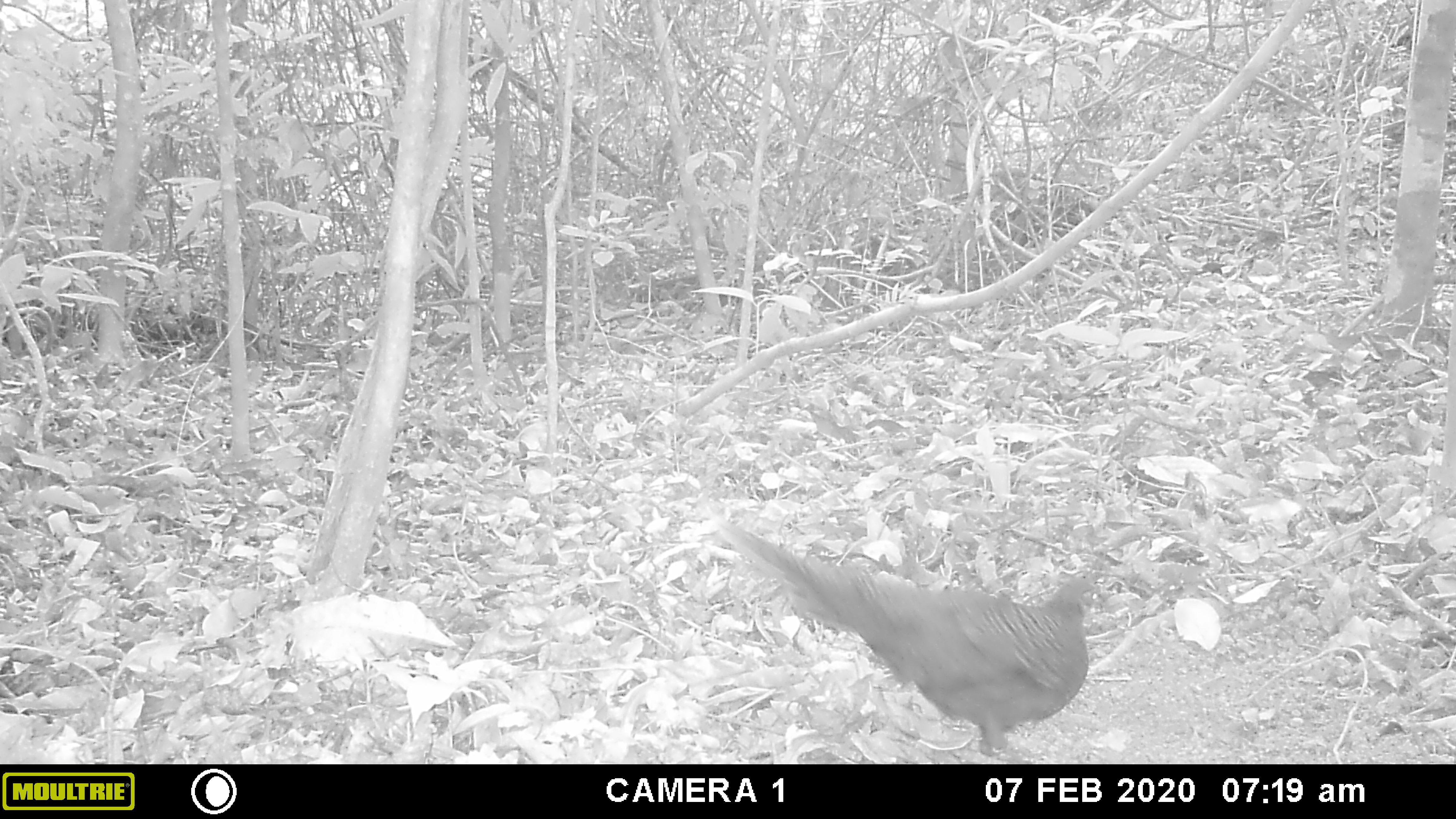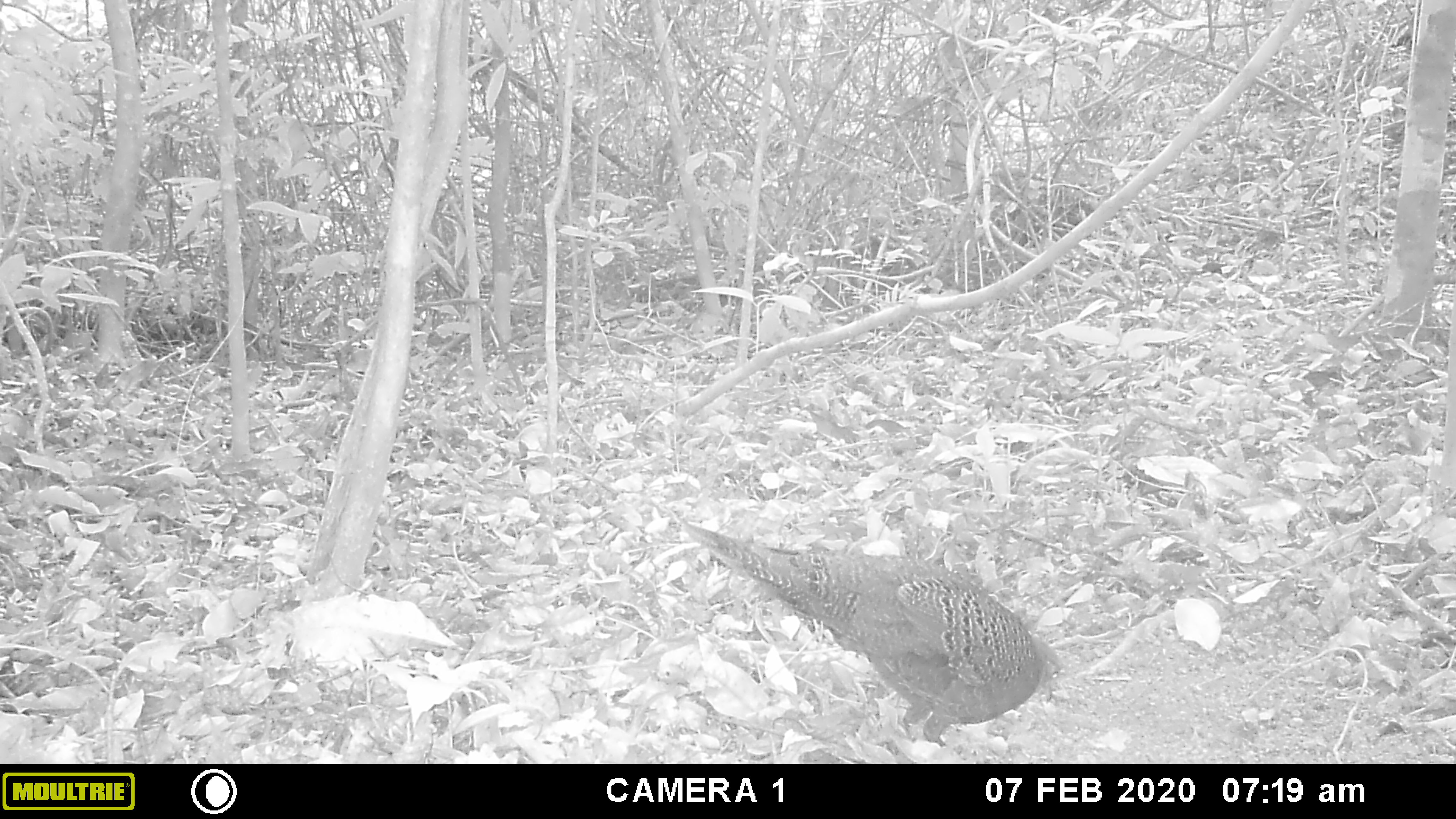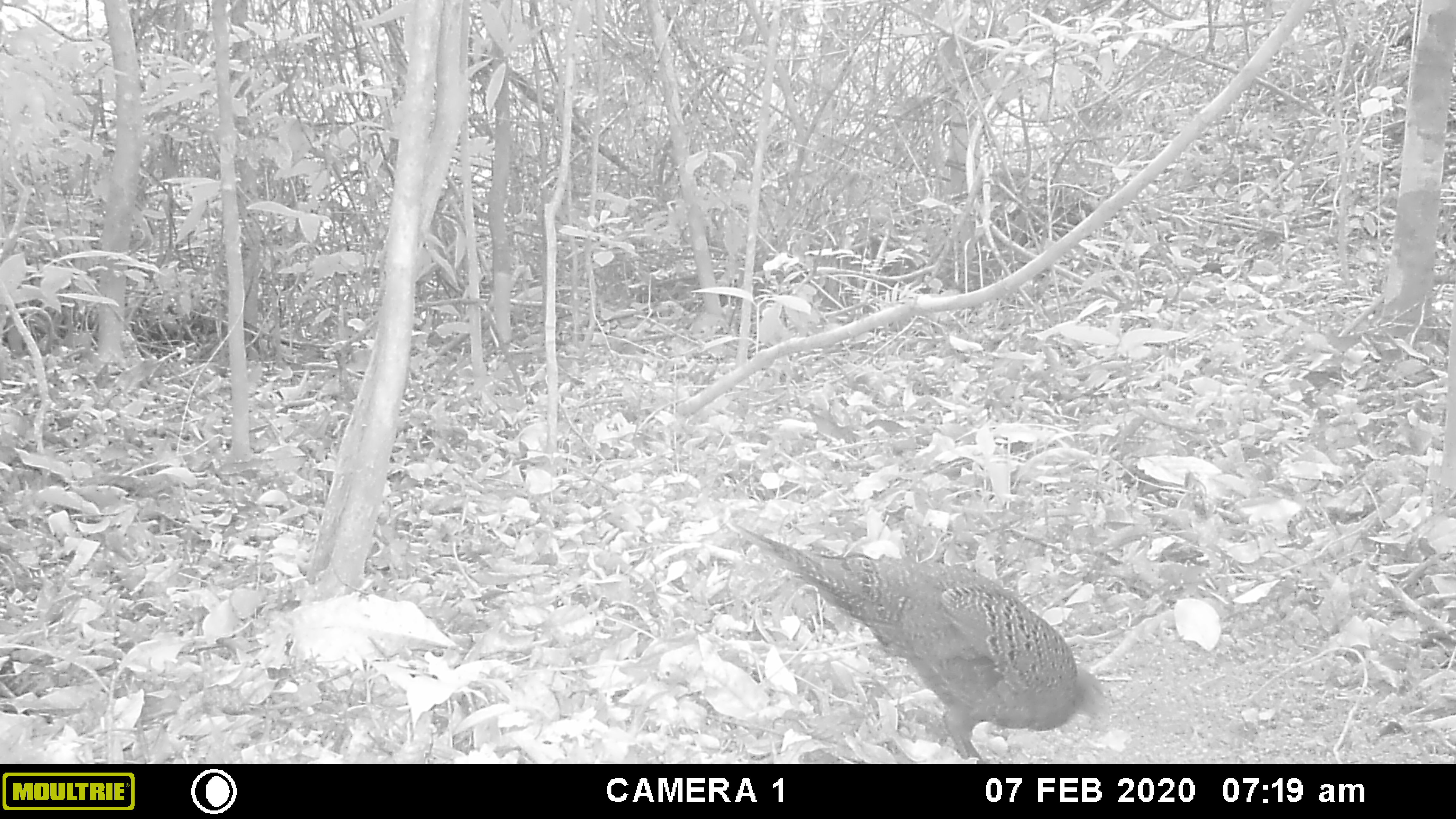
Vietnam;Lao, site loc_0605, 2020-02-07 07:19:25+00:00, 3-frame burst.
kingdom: Animalia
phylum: Chordata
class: Aves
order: Galliformes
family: Phasianidae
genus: Polyplectron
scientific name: Polyplectron bicalcaratum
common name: gray peacock-pheasant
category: grey peacock pheasant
Grey peacock pheasant (gray peacock-pheasant) (Polyplectron bicalcaratum). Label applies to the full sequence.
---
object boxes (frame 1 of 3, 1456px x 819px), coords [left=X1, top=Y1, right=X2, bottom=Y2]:
grey peacock pheasant: [left=703, top=493, right=1110, bottom=757]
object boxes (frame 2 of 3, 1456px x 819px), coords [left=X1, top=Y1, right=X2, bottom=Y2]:
grey peacock pheasant: [left=683, top=519, right=1065, bottom=748]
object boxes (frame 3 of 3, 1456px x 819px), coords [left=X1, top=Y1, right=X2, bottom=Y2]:
grey peacock pheasant: [left=725, top=517, right=1111, bottom=763]